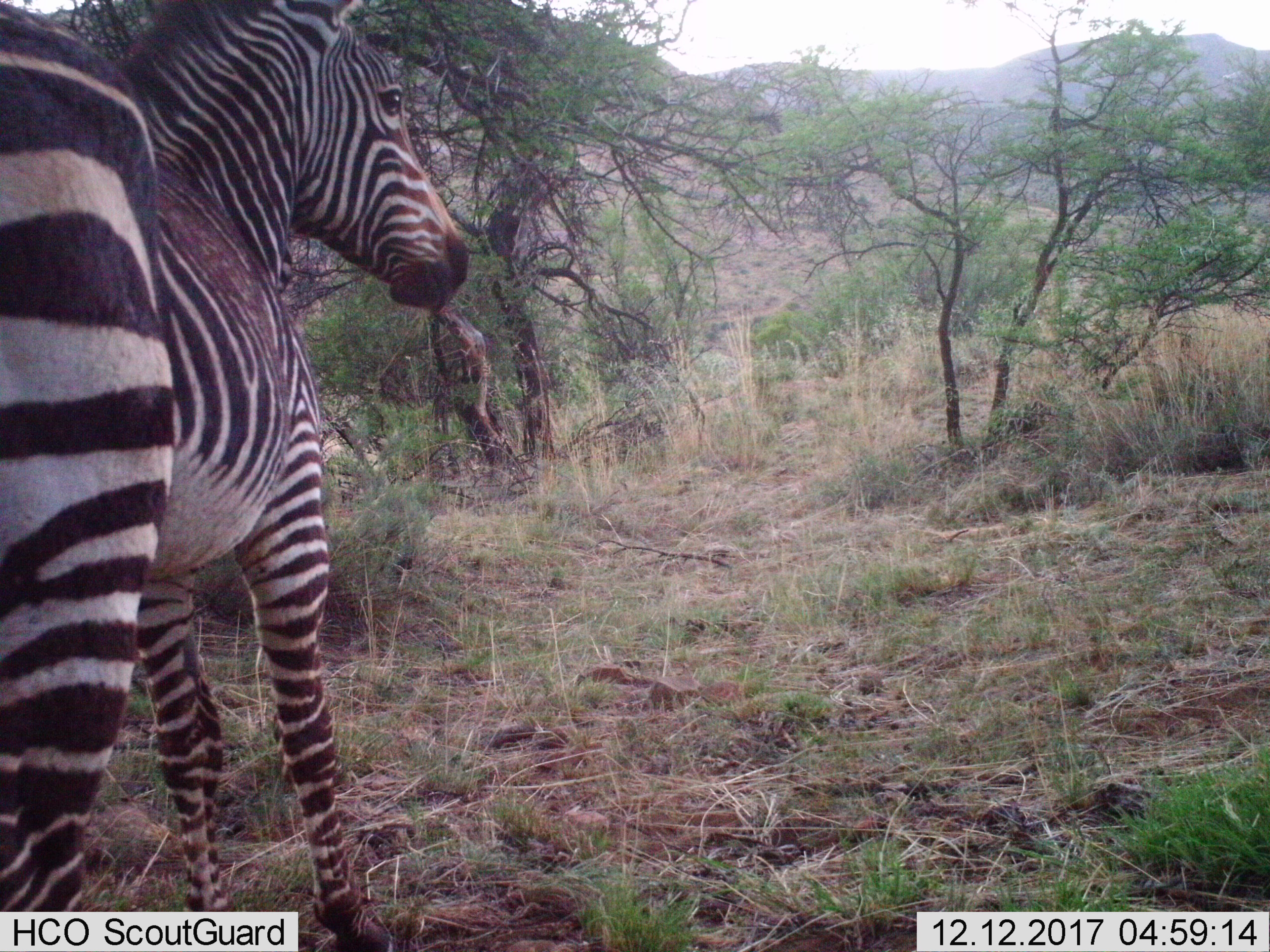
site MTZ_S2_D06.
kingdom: Animalia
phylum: Chordata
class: Mammalia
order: Perissodactyla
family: Equidae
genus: Equus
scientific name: Equus zebra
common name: mountain zebra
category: zebramountain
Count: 1.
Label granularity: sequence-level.